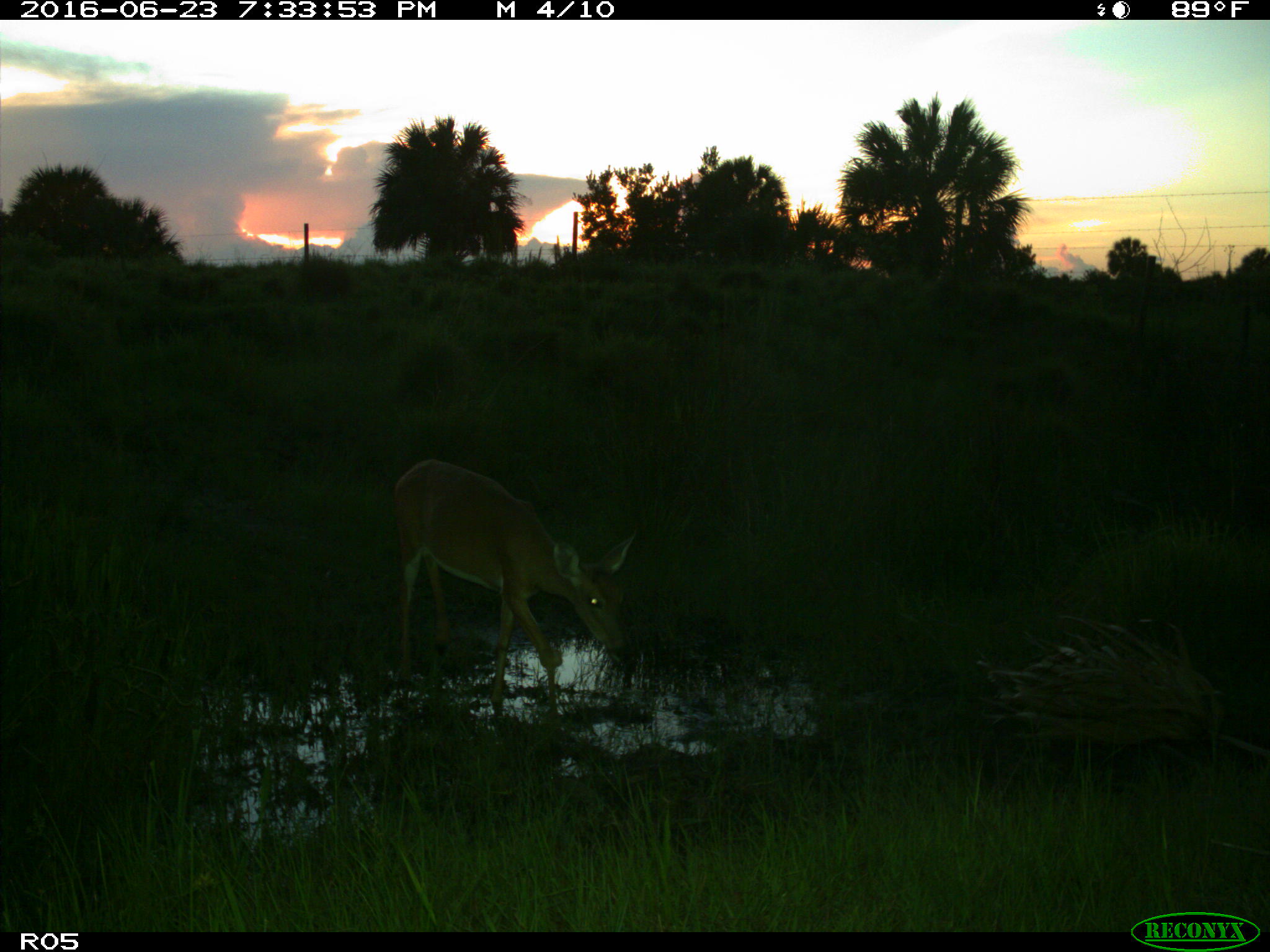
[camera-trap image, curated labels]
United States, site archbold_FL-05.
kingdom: Animalia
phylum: Chordata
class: Mammalia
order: Artiodactyla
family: Cervidae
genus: Odocoileus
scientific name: Odocoileus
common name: deer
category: unidentified deer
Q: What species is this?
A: Unidentified deer (deer) (Odocoileus).